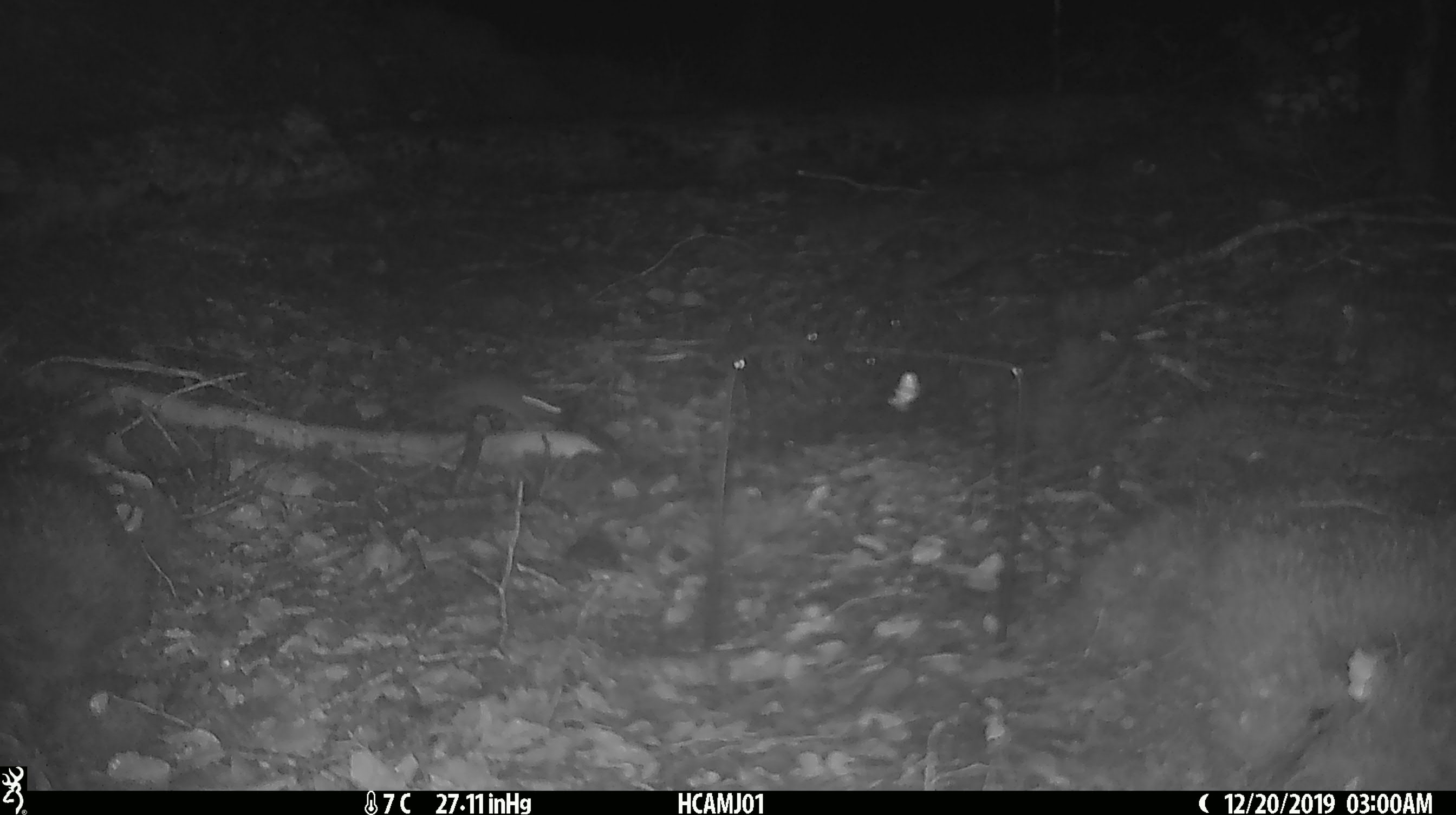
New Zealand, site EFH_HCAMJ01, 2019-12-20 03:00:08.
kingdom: Animalia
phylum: Chordata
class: Mammalia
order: Rodentia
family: Muridae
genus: Mus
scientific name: Mus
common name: mouse